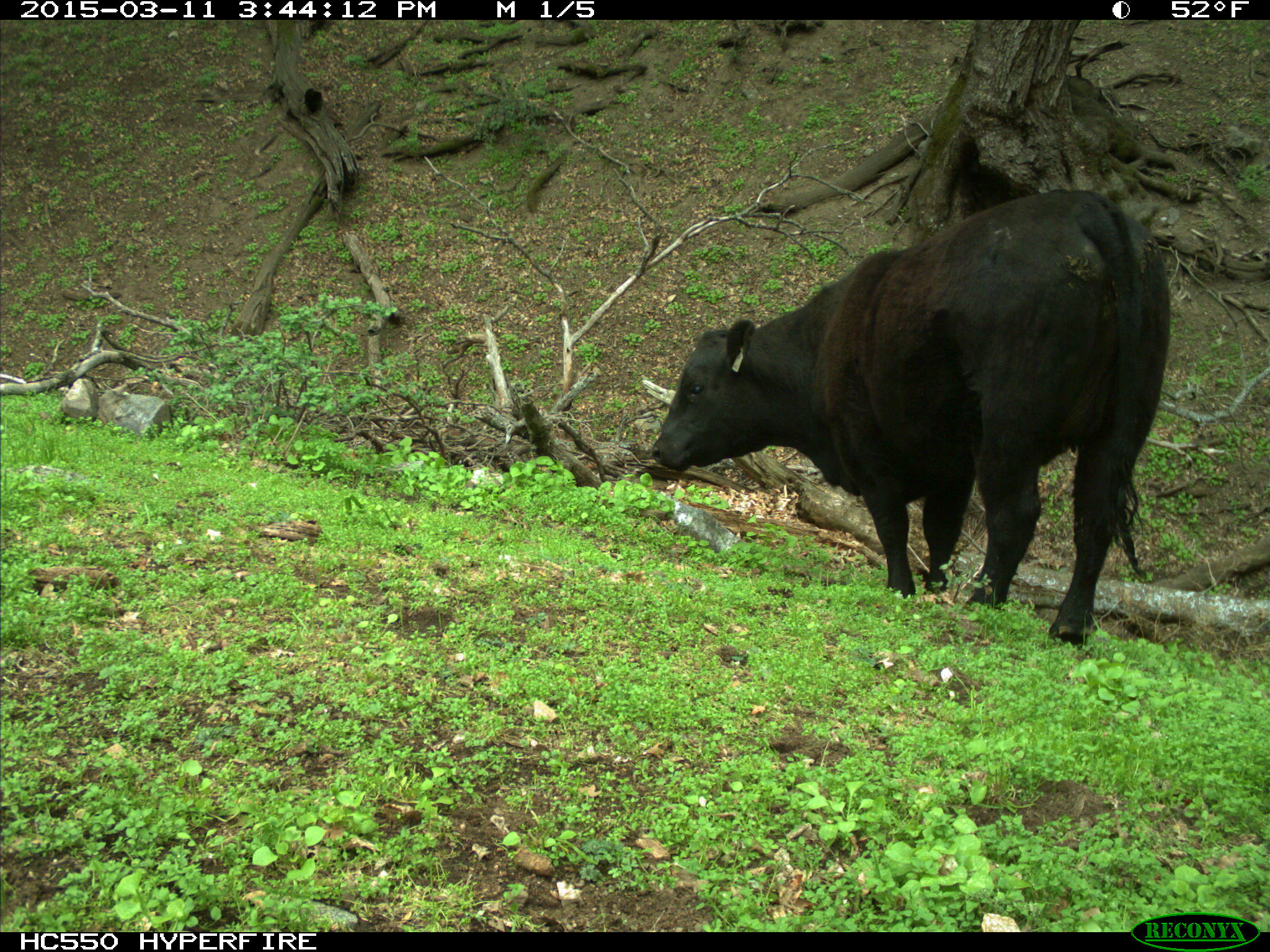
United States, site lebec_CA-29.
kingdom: Animalia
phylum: Chordata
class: Mammalia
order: Artiodactyla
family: Bovidae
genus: Bos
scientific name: Bos taurus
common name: domestic cow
Bos taurus (domestic cow).